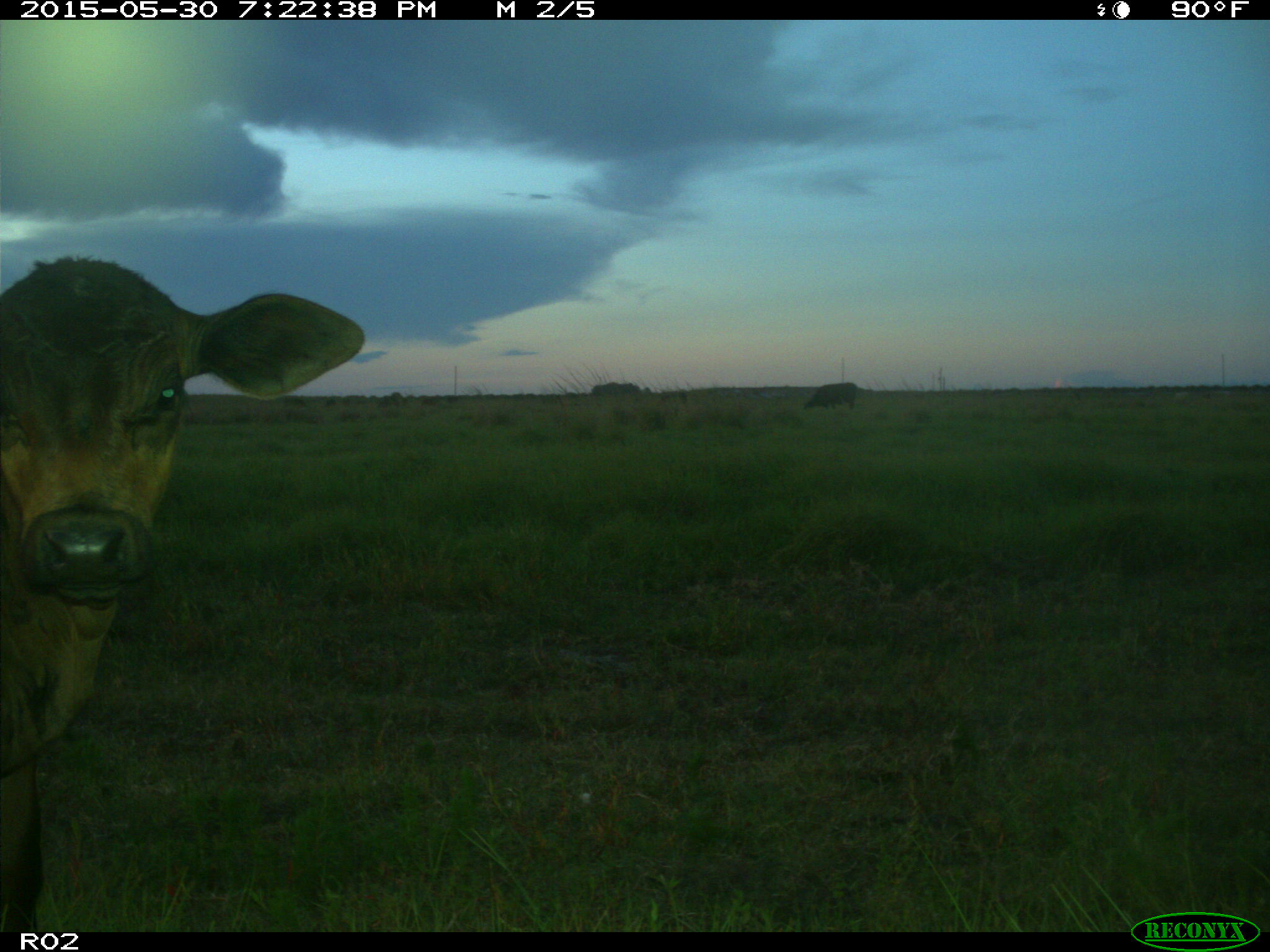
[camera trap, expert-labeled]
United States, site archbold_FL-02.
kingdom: Animalia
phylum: Chordata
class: Mammalia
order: Artiodactyla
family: Bovidae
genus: Bos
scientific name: Bos taurus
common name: domestic cow